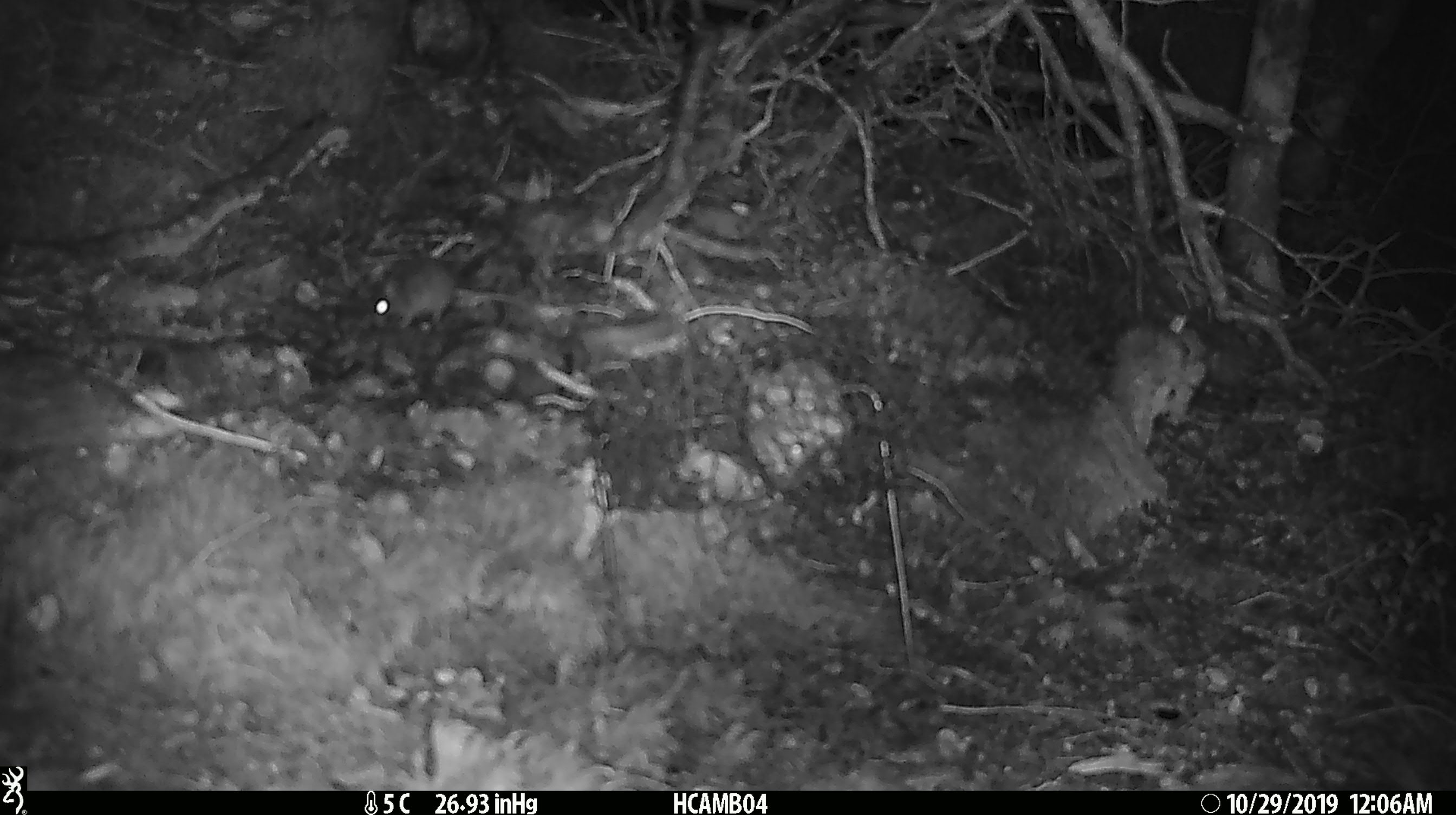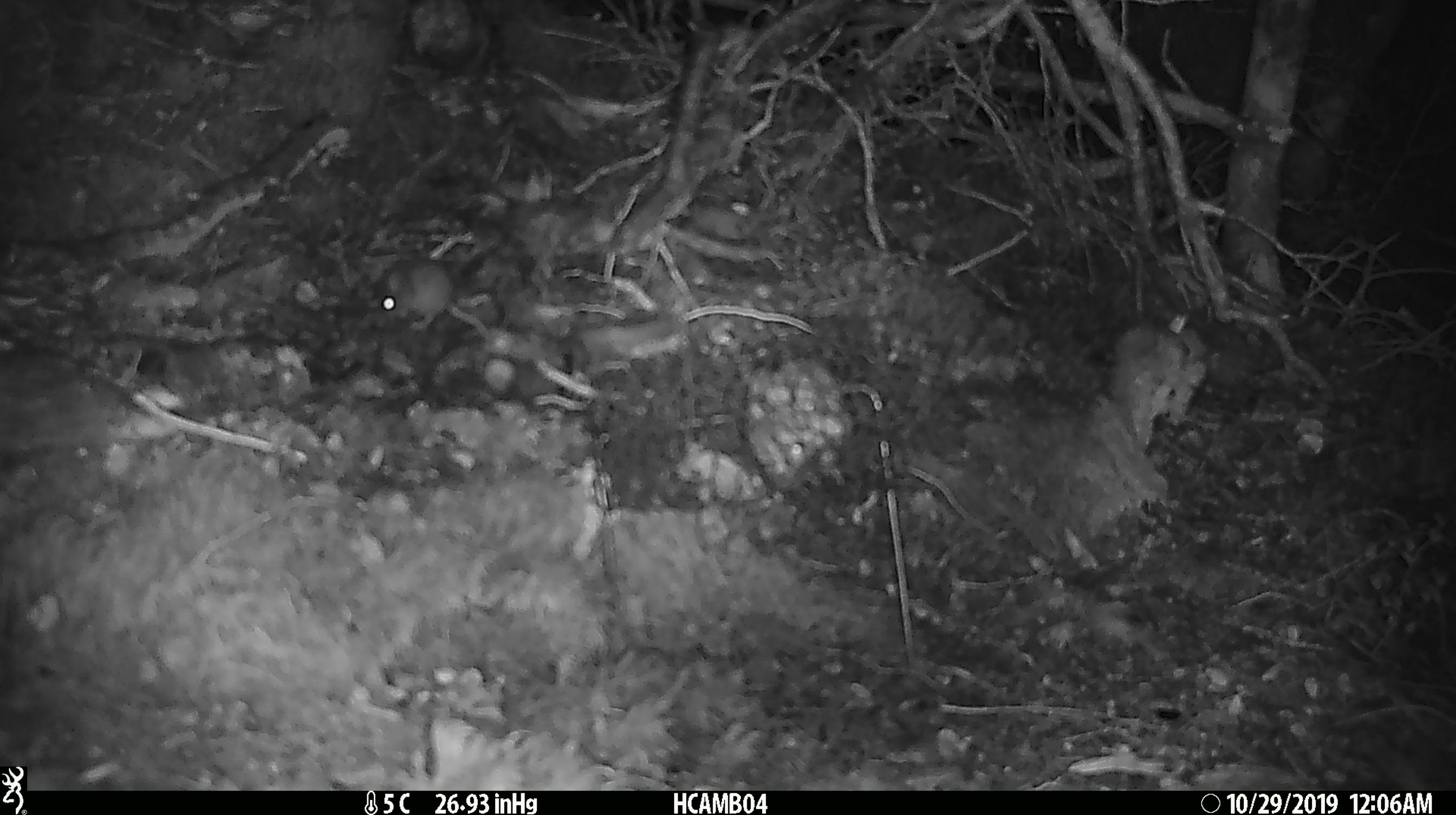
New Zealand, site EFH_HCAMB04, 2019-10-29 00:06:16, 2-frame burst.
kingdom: Animalia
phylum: Chordata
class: Mammalia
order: Rodentia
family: Muridae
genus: Mus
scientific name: Mus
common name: mouse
Mouse (Mus).